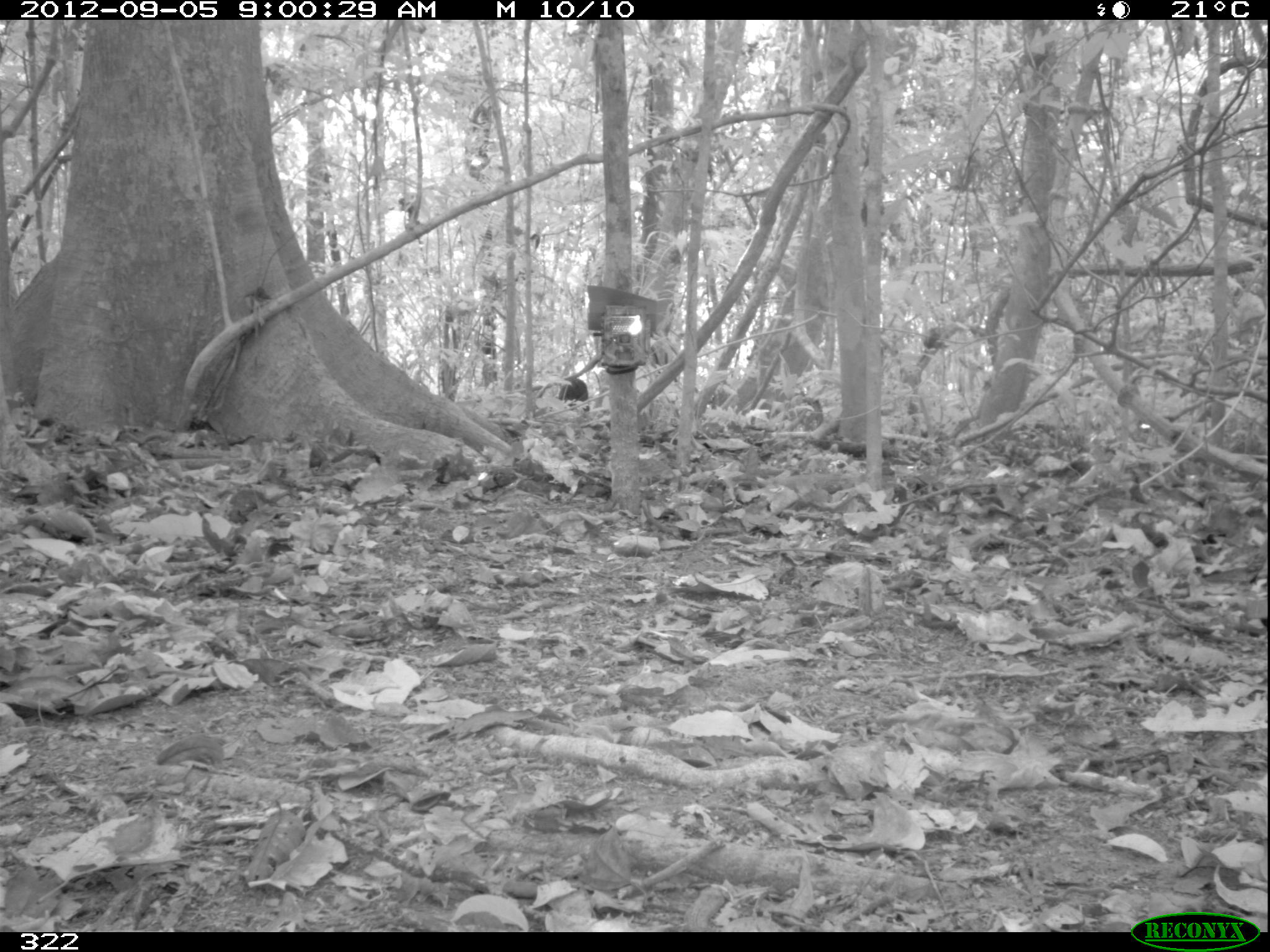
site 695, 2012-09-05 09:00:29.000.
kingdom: Animalia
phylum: Chordata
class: Mammalia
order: Artiodactyla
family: Tayassuidae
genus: Tayassu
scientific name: Tayassu pecari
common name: white-lipped peccary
Tayassu pecari (white-lipped peccary).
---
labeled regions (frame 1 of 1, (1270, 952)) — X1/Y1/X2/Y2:
tayassu pecari: 558/376/589/411